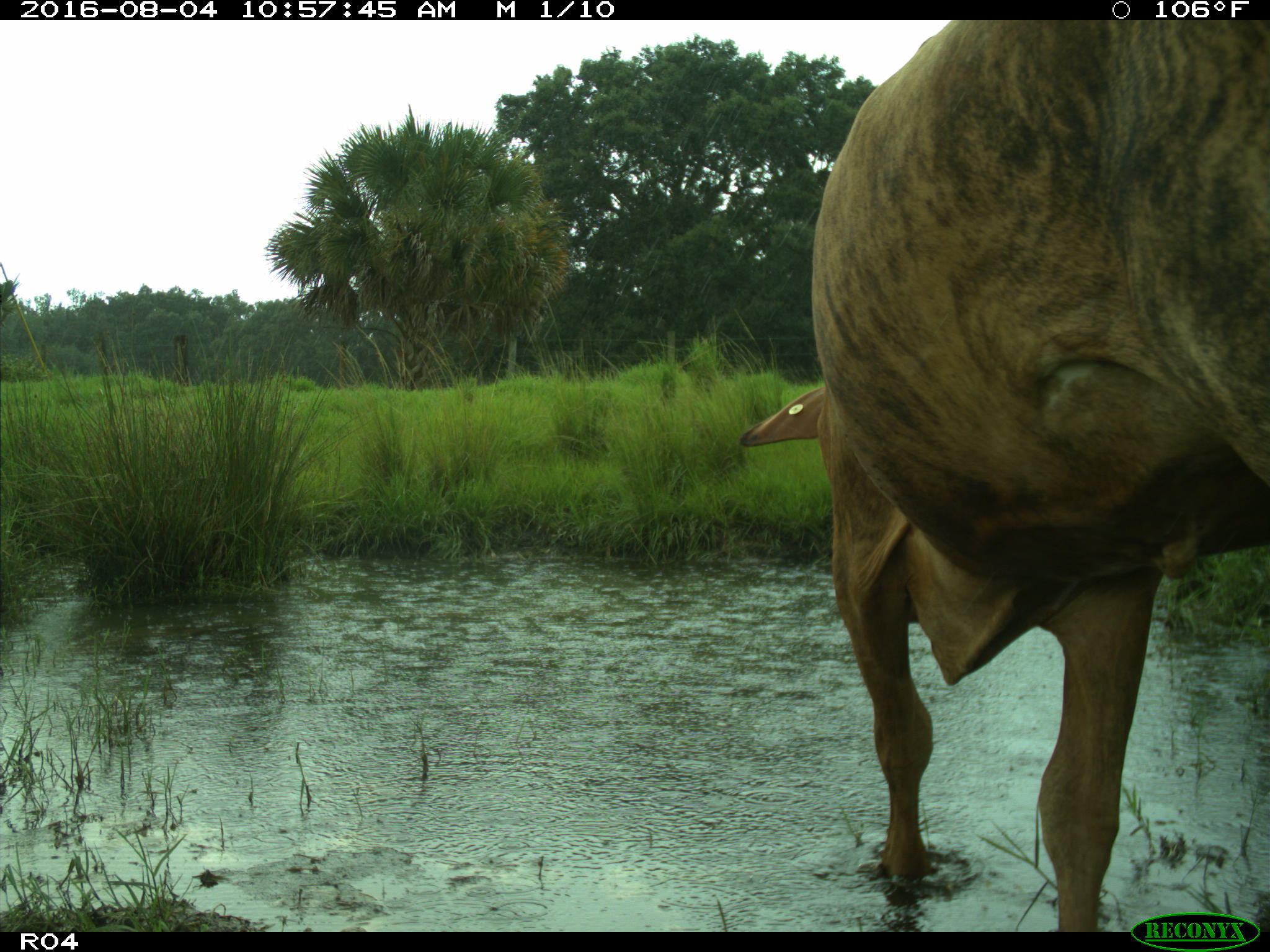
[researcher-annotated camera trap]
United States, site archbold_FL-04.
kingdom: Animalia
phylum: Chordata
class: Mammalia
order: Artiodactyla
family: Bovidae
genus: Bos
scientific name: Bos taurus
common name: domestic cow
Bos taurus (domestic cow).